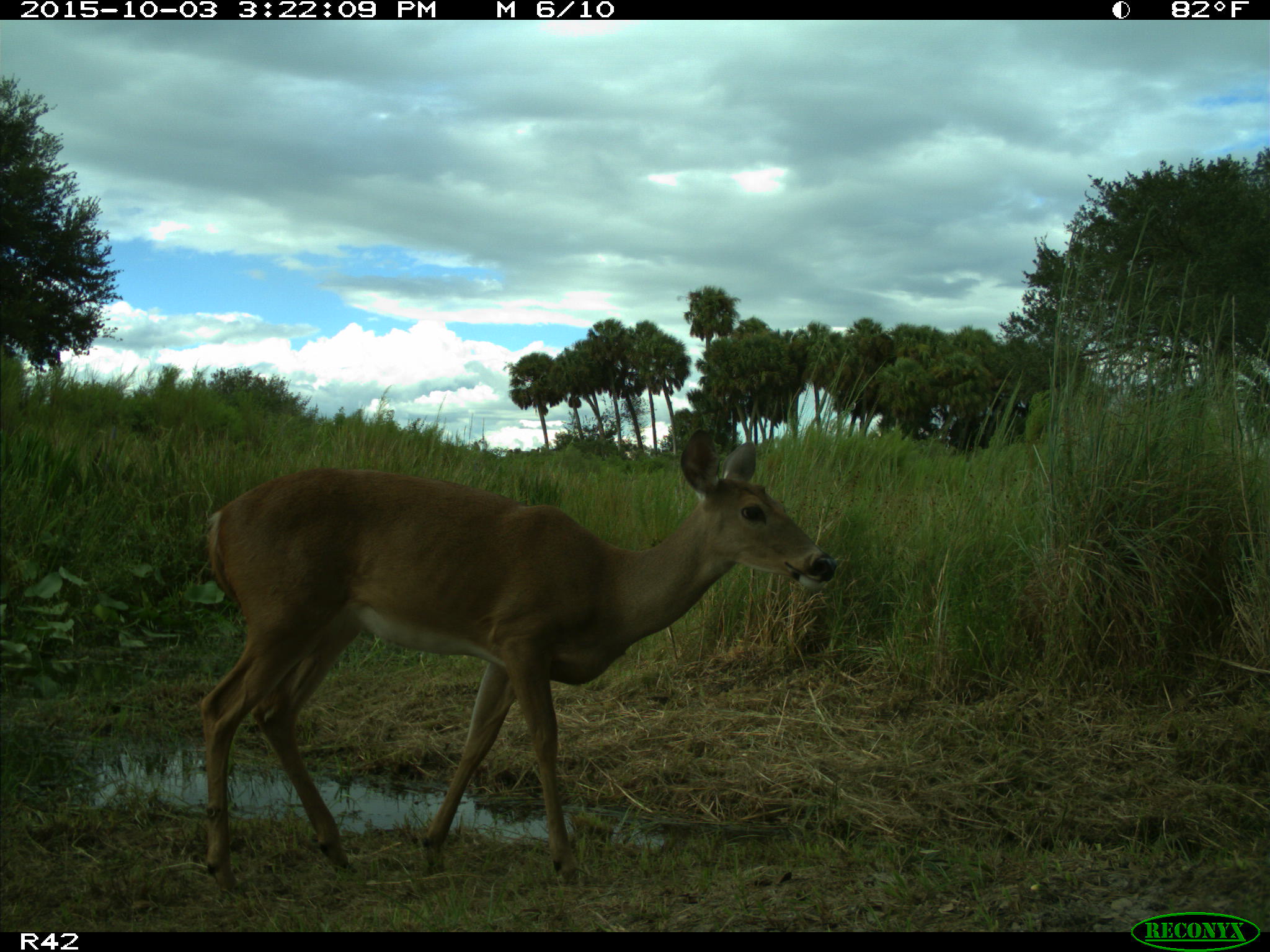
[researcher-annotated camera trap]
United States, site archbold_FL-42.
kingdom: Animalia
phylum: Chordata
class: Mammalia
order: Artiodactyla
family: Cervidae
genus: Odocoileus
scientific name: Odocoileus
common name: deer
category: unidentified deer